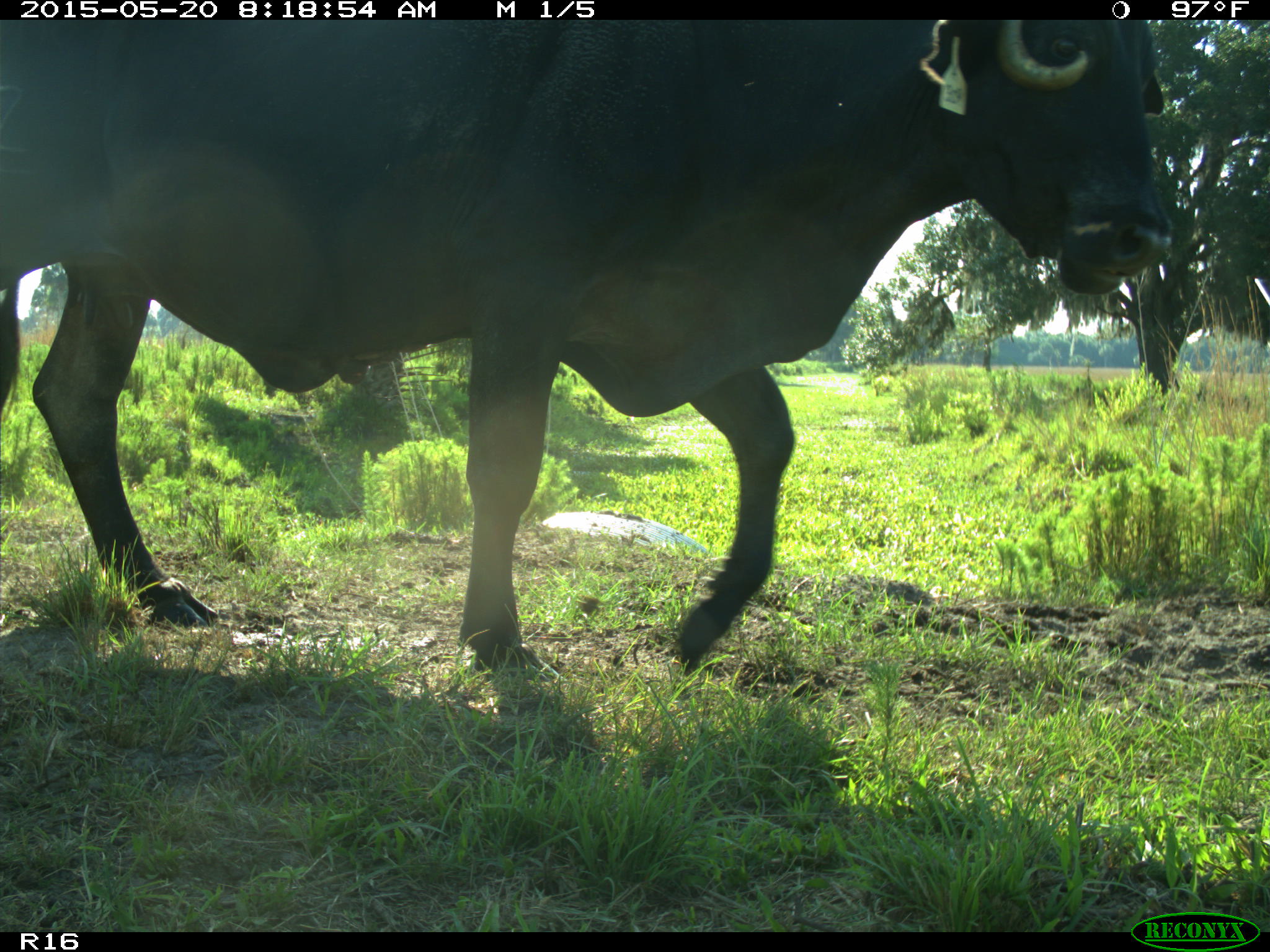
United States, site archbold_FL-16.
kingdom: Animalia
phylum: Chordata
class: Mammalia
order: Artiodactyla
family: Bovidae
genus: Bos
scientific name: Bos taurus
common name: domestic cow